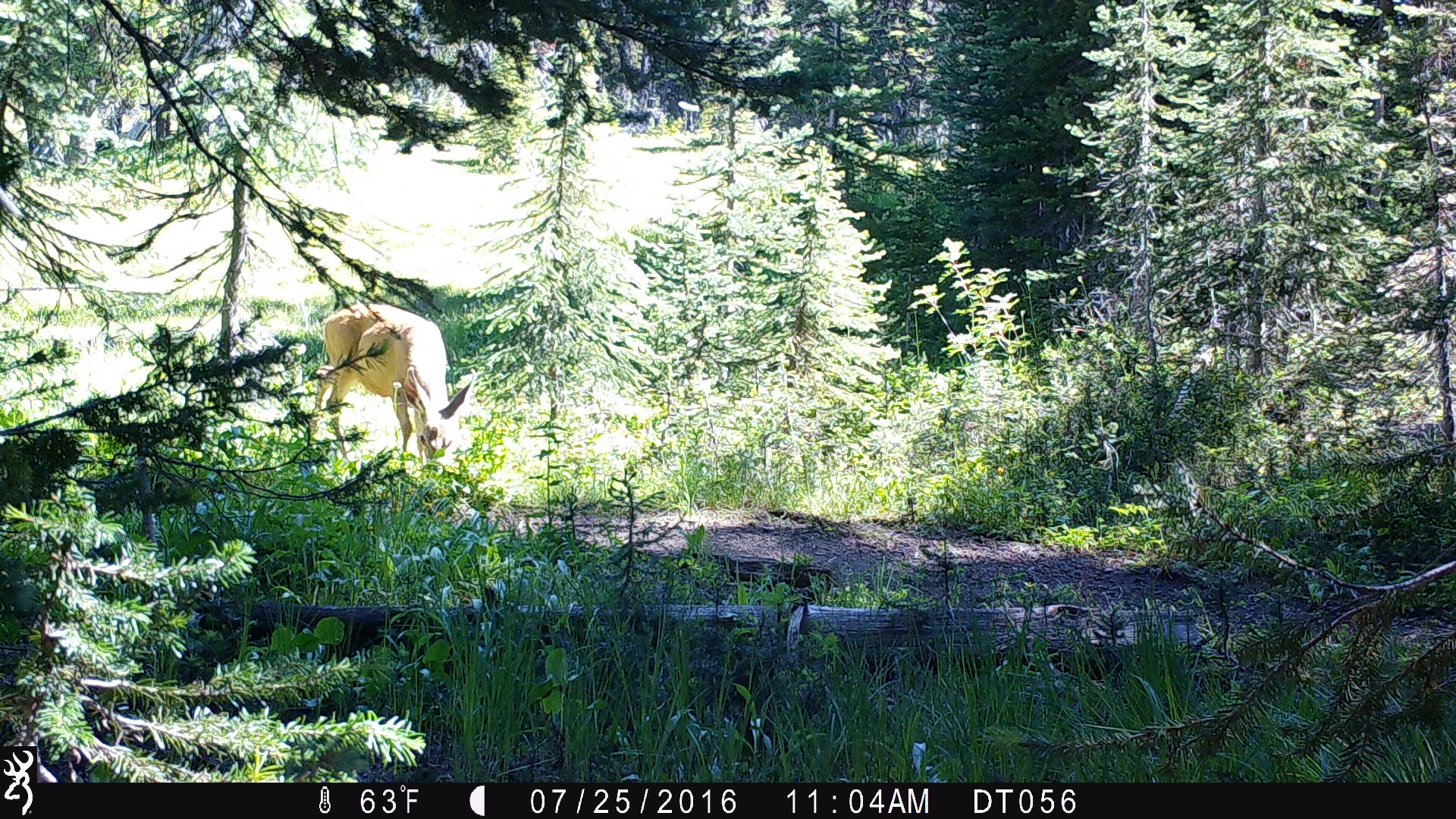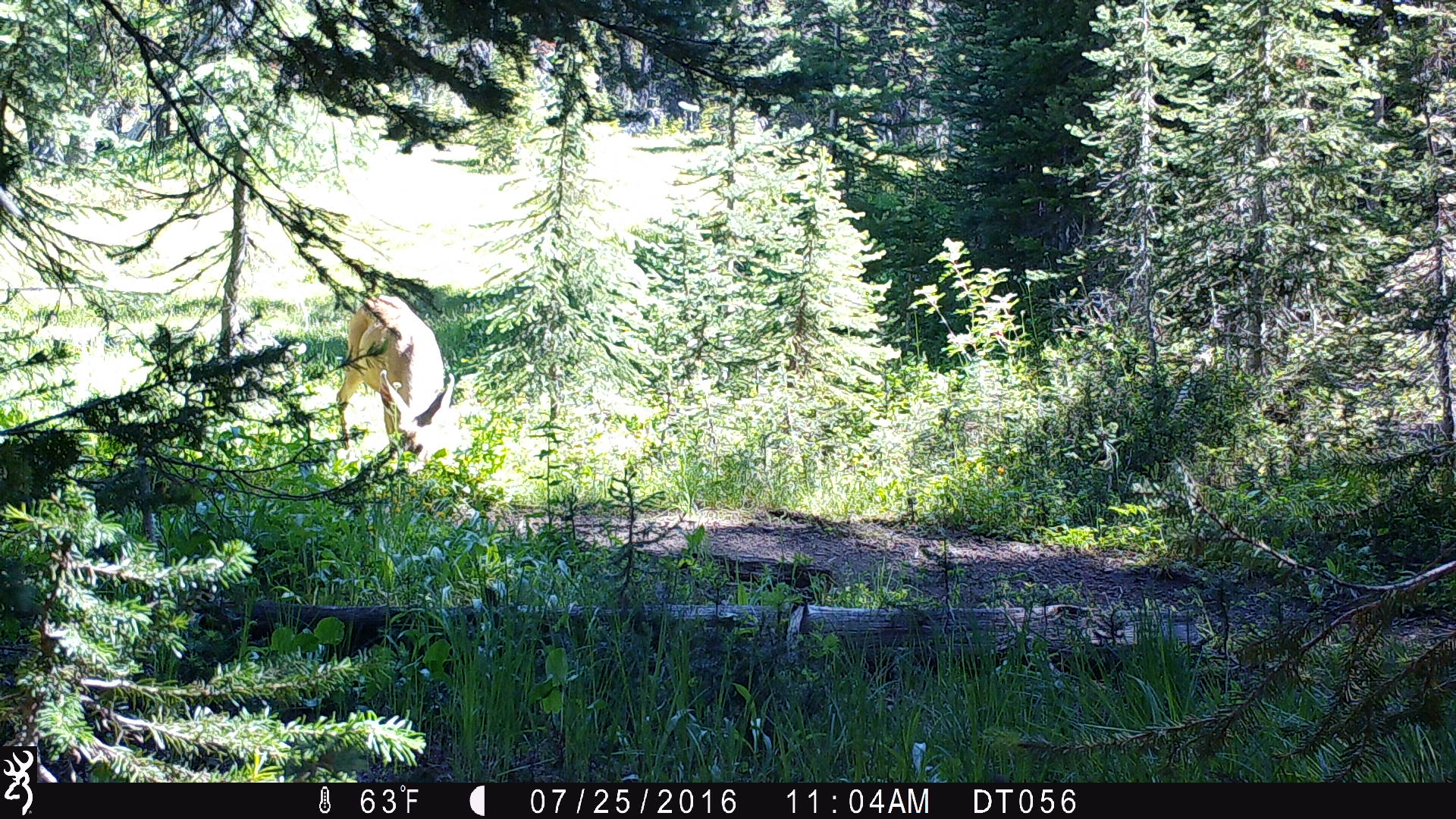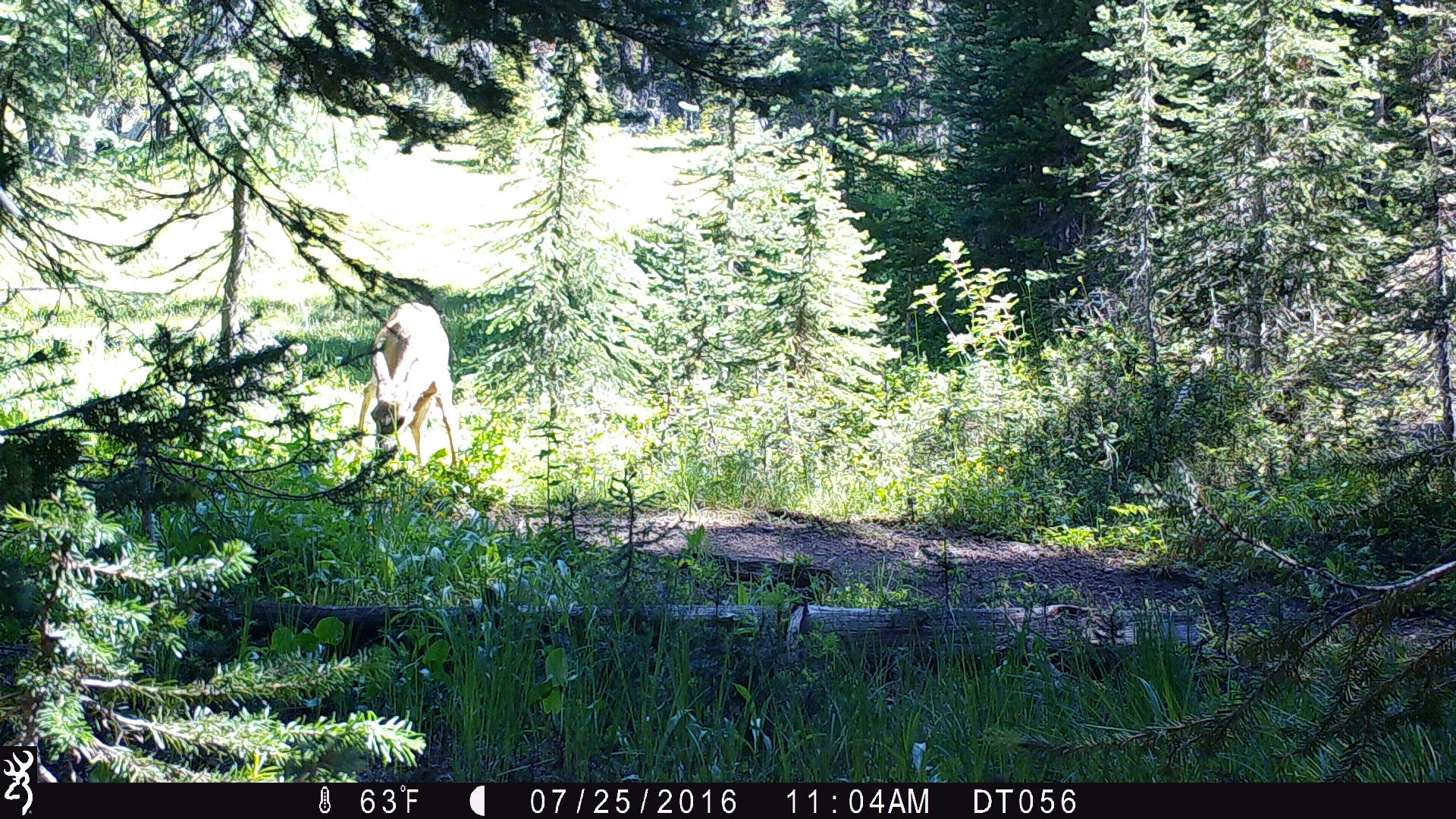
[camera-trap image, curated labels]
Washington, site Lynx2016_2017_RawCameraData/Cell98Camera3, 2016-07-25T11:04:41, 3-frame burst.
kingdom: Animalia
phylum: Chordata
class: Mammalia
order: Artiodactyla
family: Cervidae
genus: Odocoileus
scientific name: Odocoileus hemionus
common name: mule deer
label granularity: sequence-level